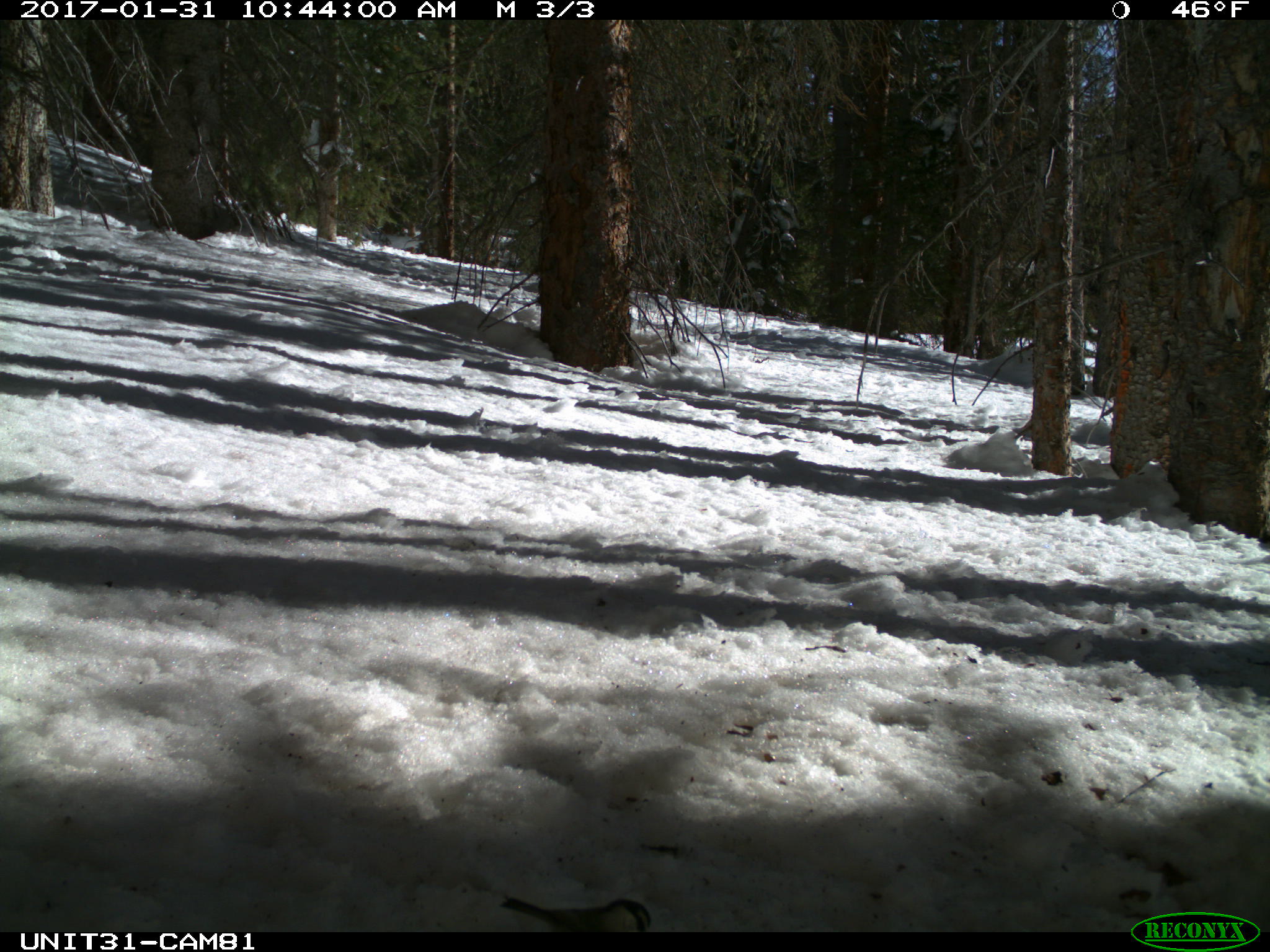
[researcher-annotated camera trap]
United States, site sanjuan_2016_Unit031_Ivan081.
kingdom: Animalia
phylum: Chordata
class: Aves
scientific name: Aves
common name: birds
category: unidentified bird